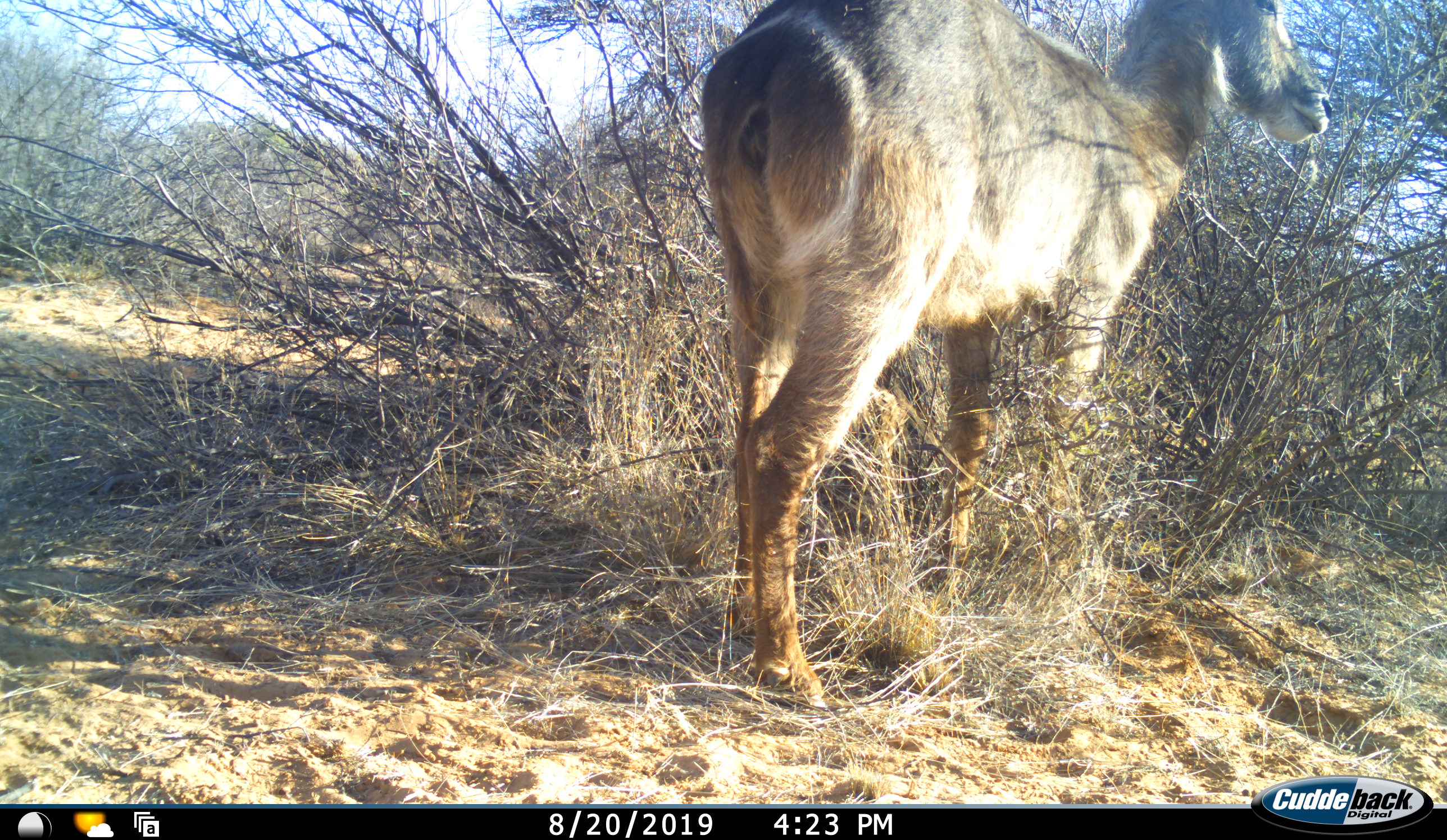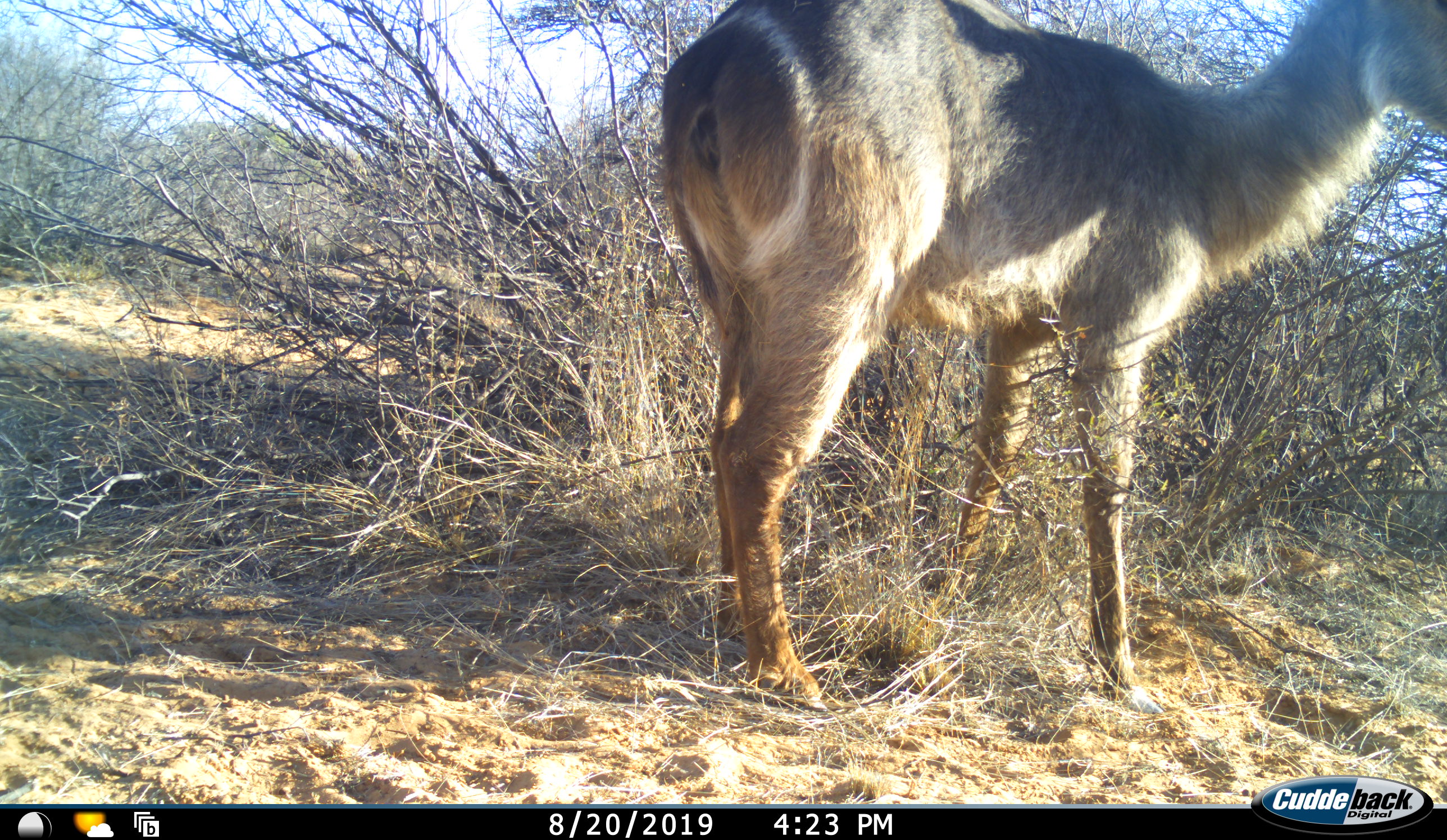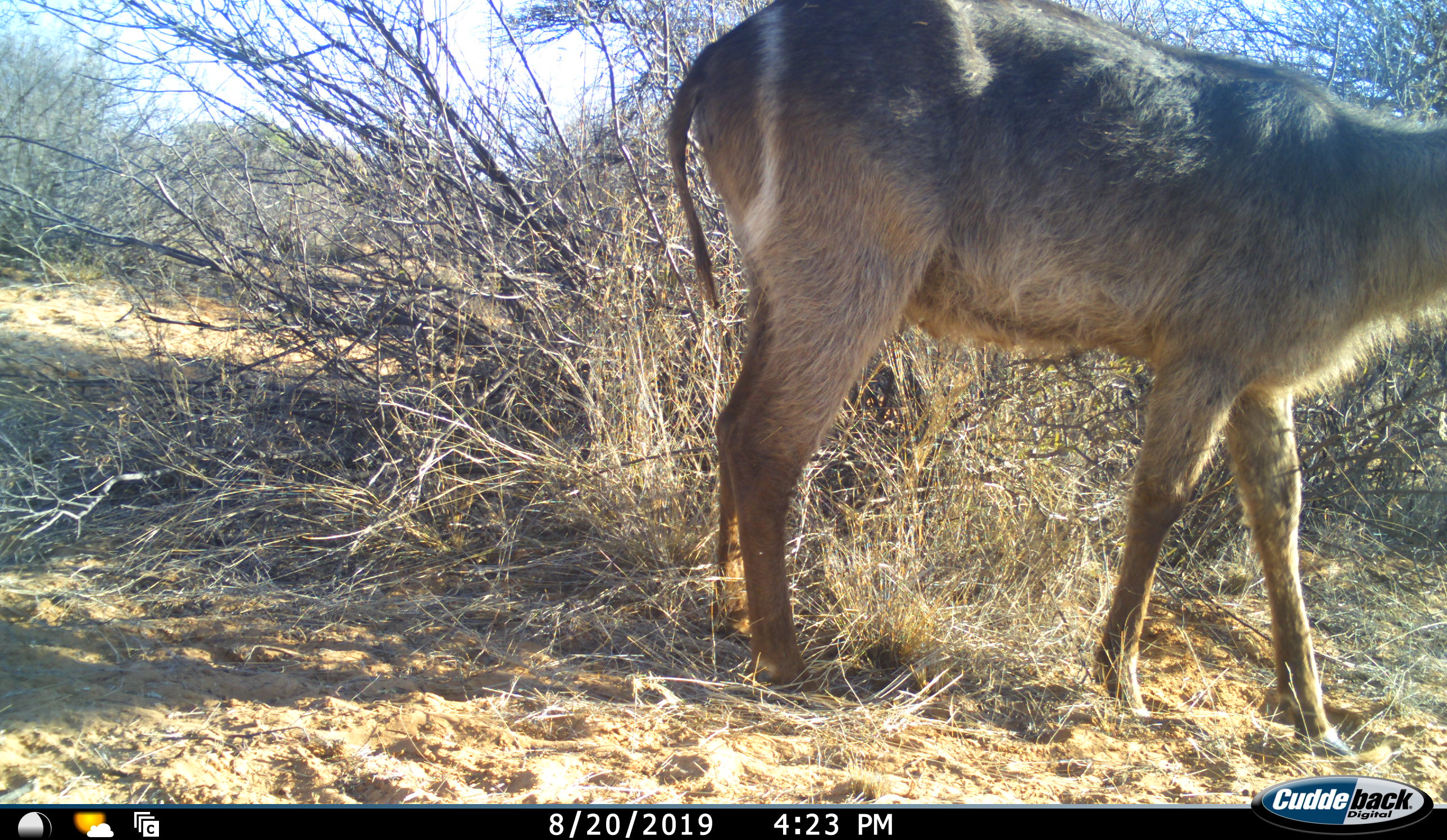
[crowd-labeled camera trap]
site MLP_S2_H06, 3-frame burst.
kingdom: Animalia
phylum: Chordata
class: Mammalia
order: Artiodactyla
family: Bovidae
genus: Kobus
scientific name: Kobus ellipsiprymnus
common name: waterbuck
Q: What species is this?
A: Waterbuck (Kobus ellipsiprymnus).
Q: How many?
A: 1.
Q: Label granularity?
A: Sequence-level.